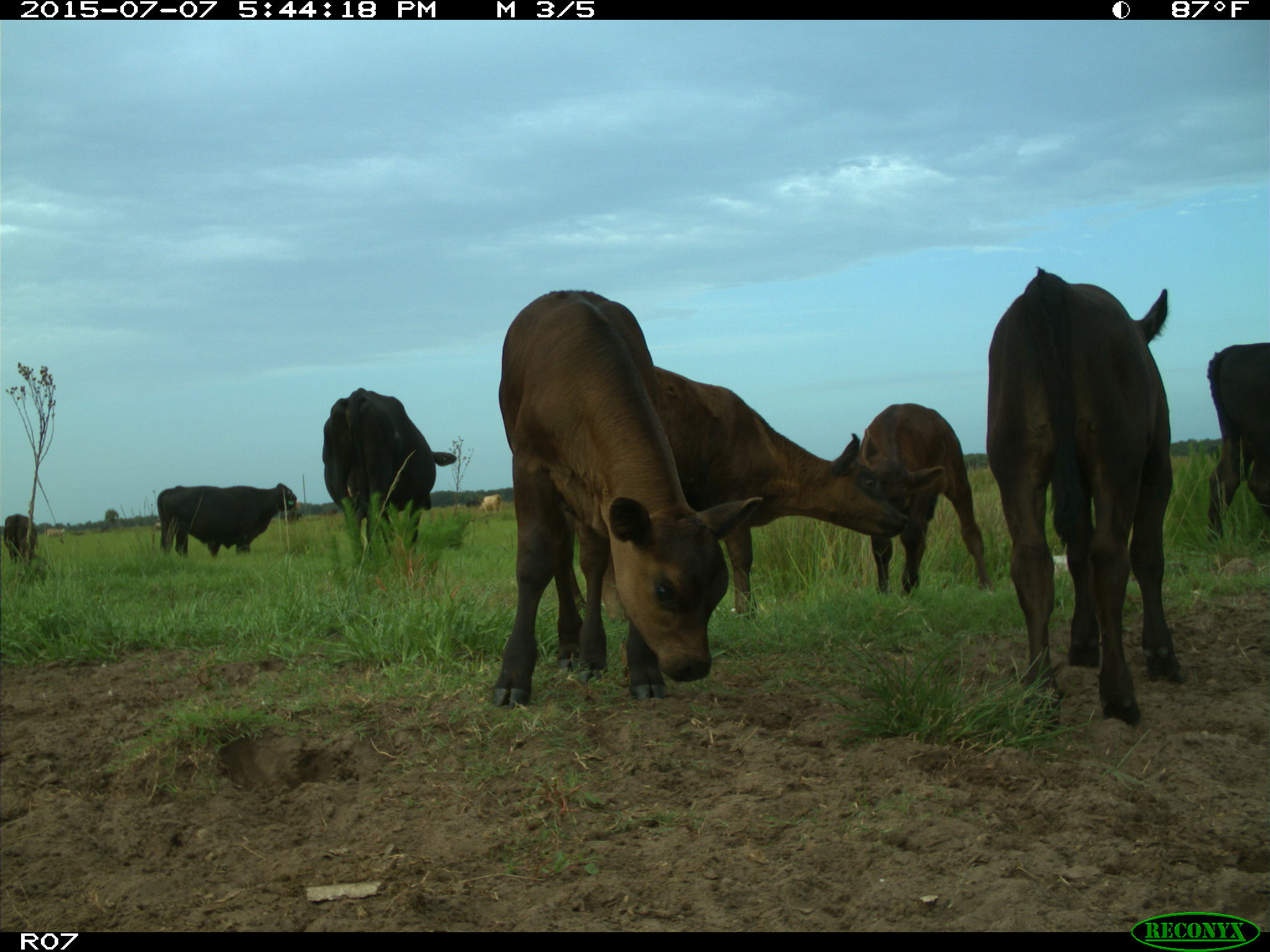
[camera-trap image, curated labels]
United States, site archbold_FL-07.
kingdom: Animalia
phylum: Chordata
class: Mammalia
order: Artiodactyla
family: Bovidae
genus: Bos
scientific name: Bos taurus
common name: domestic cow